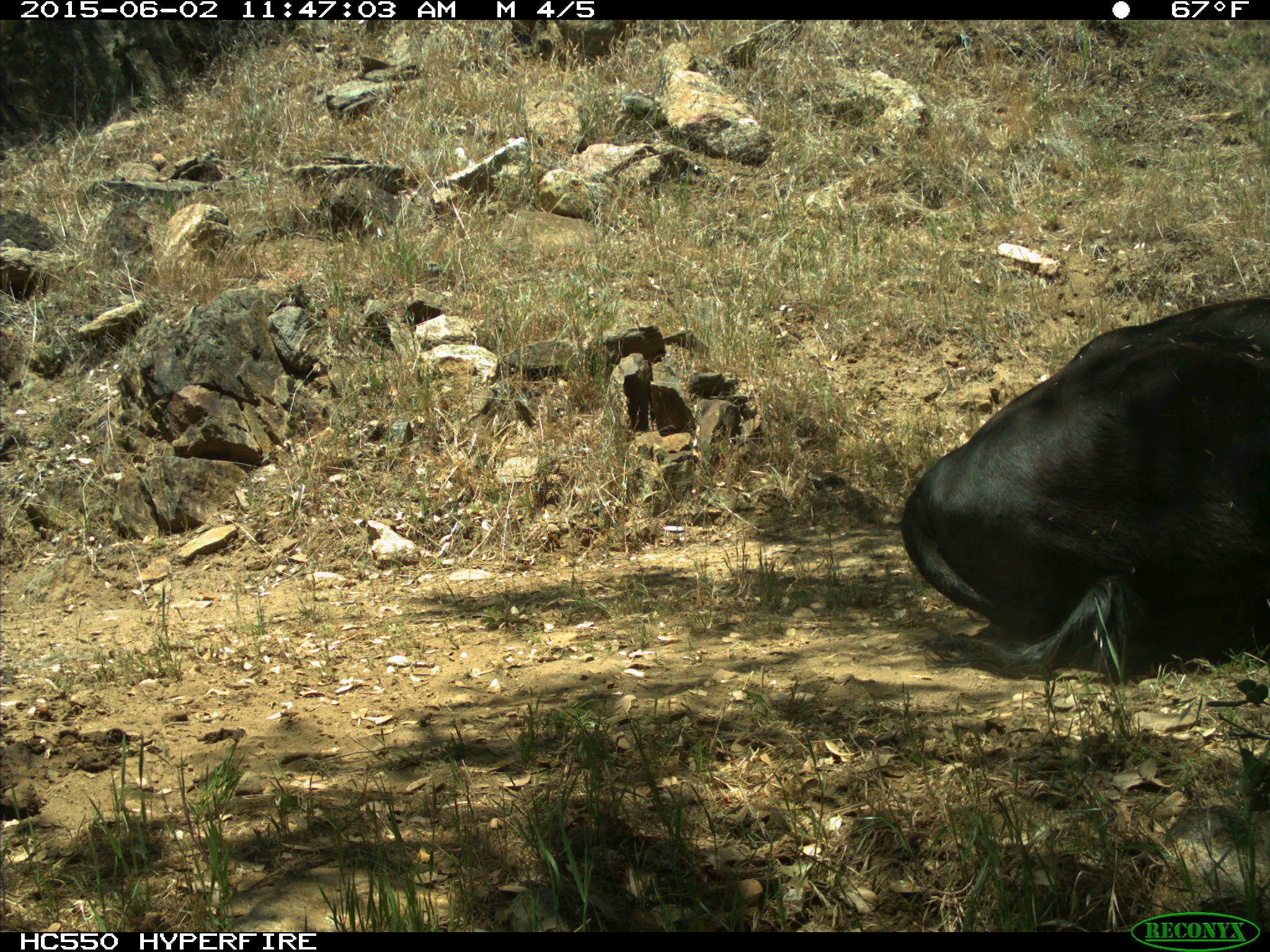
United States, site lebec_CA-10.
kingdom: Animalia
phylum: Chordata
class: Mammalia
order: Artiodactyla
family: Bovidae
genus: Bos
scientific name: Bos taurus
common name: domestic cow